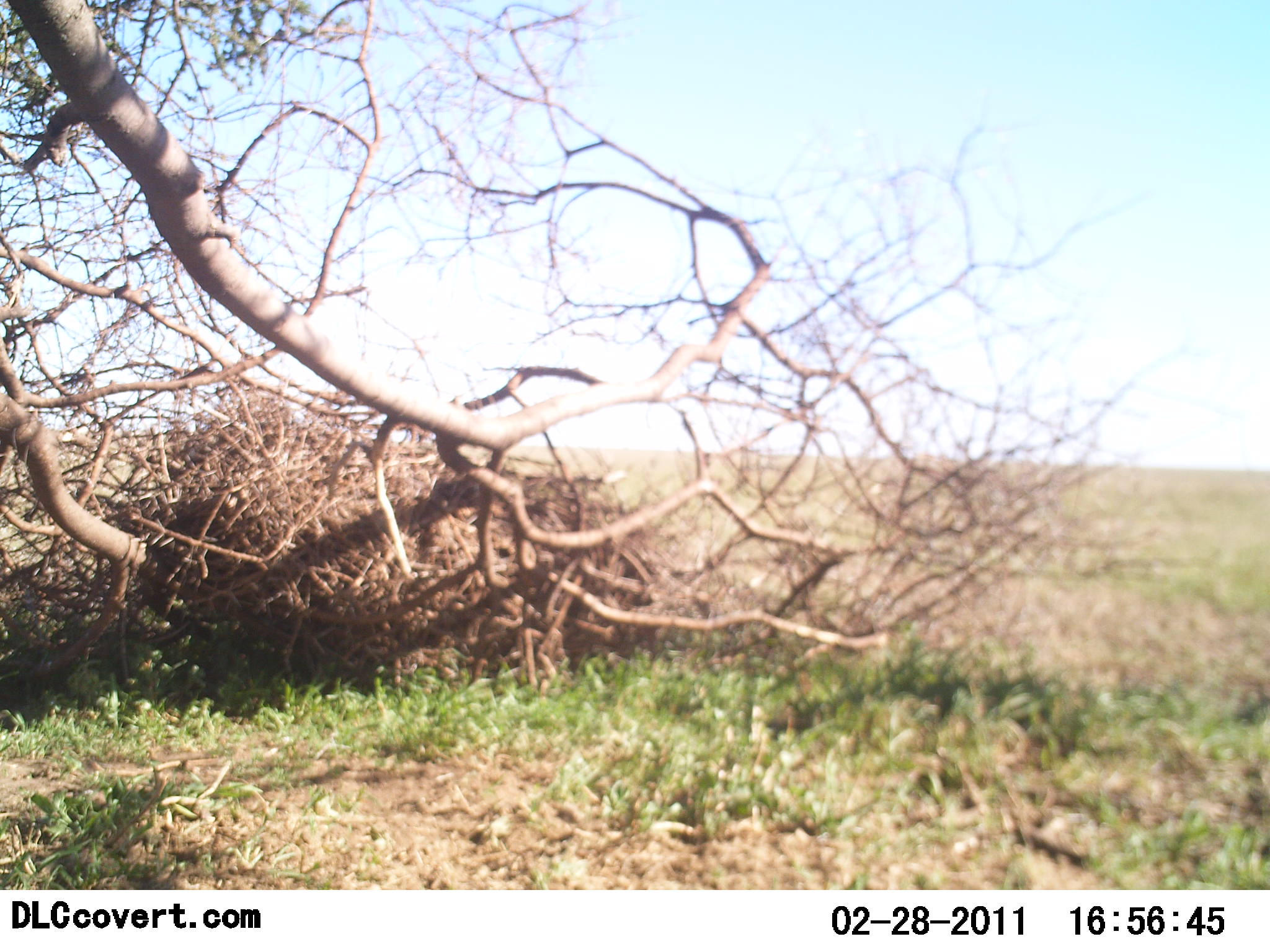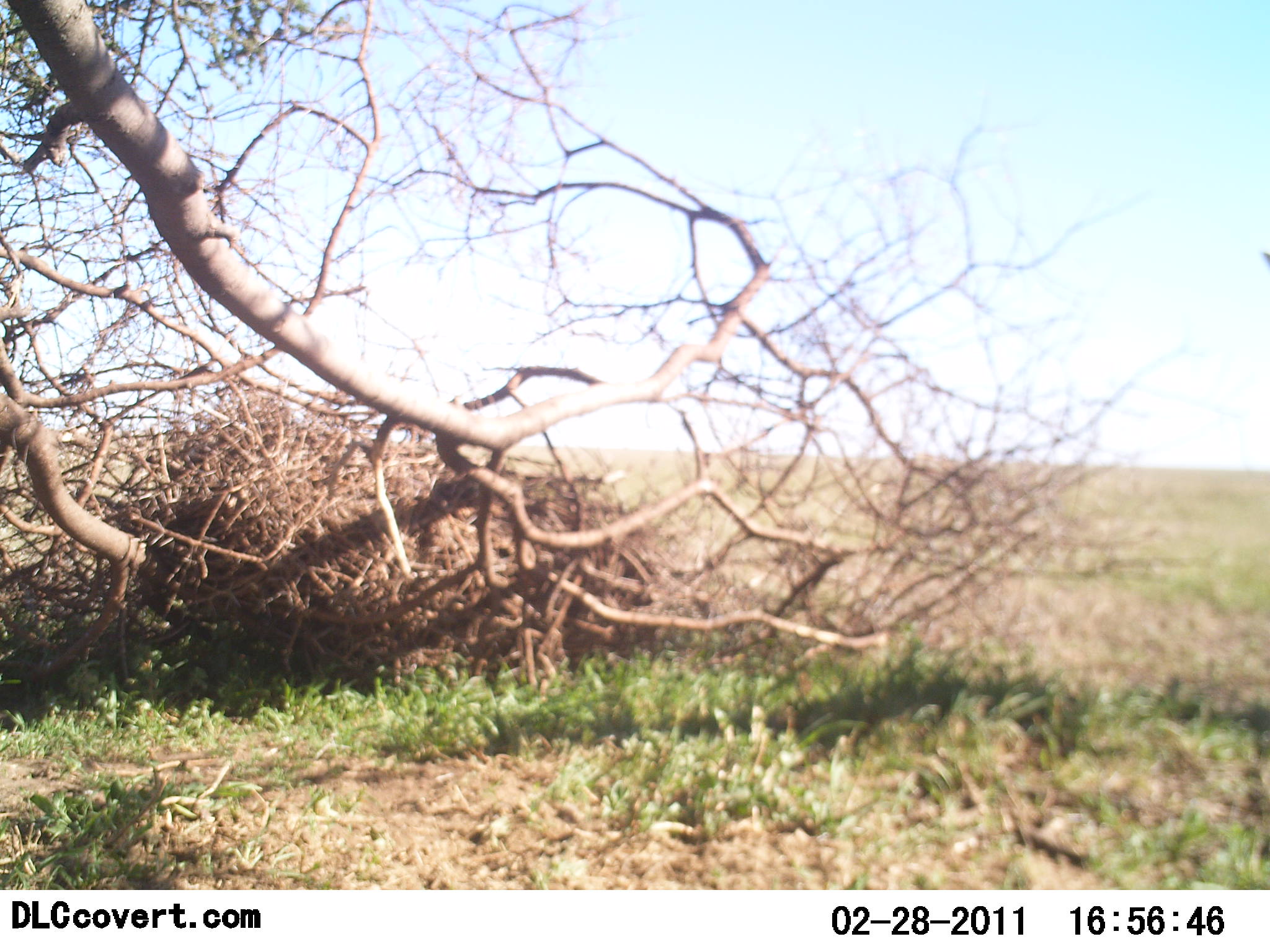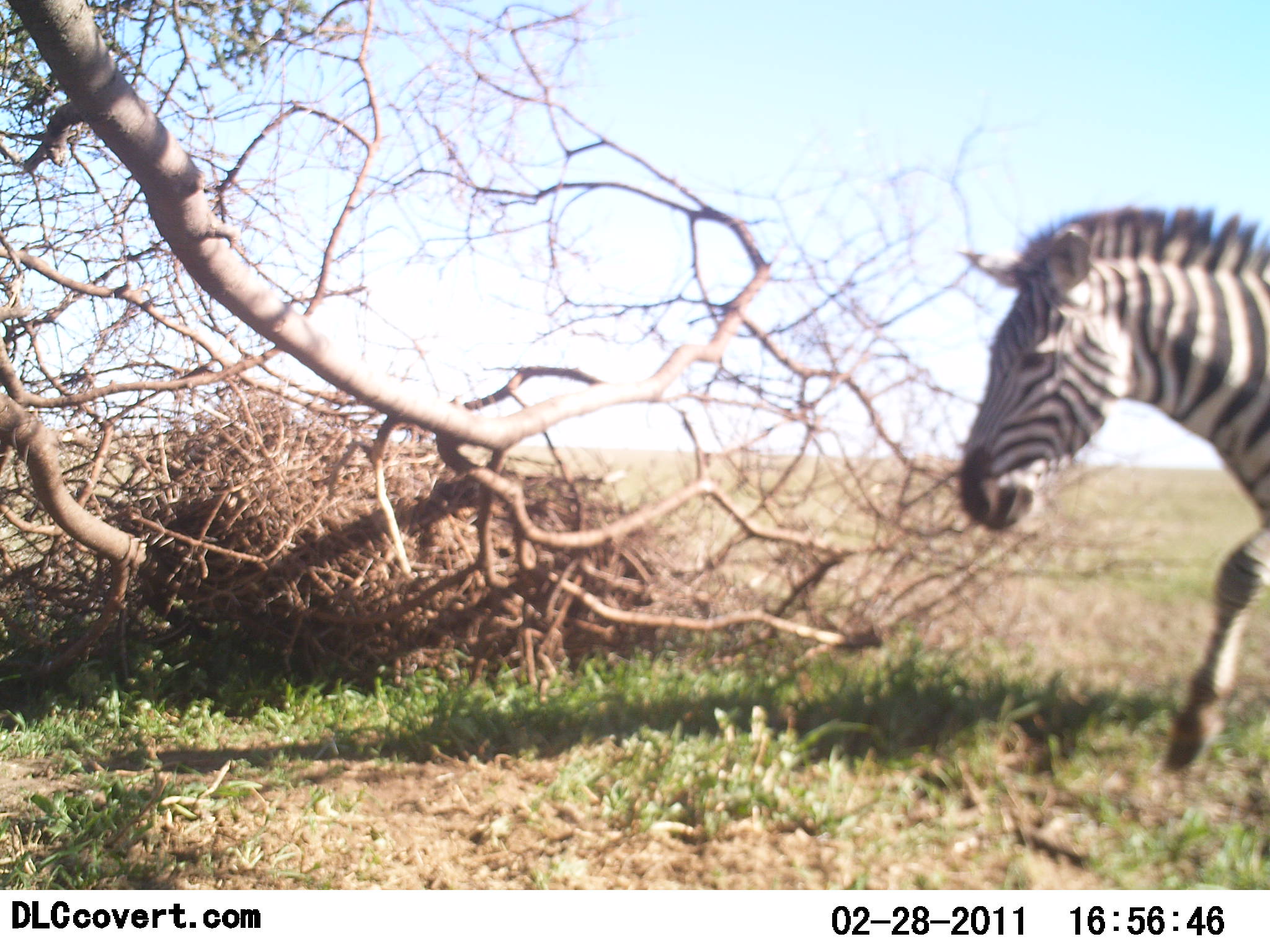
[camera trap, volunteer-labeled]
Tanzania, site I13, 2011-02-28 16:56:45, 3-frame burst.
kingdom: Animalia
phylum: Chordata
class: Mammalia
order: Perissodactyla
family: Equidae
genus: Equus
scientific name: Equus quagga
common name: plains zebra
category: zebra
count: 1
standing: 0%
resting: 0%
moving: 100%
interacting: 0%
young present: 0%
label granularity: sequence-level